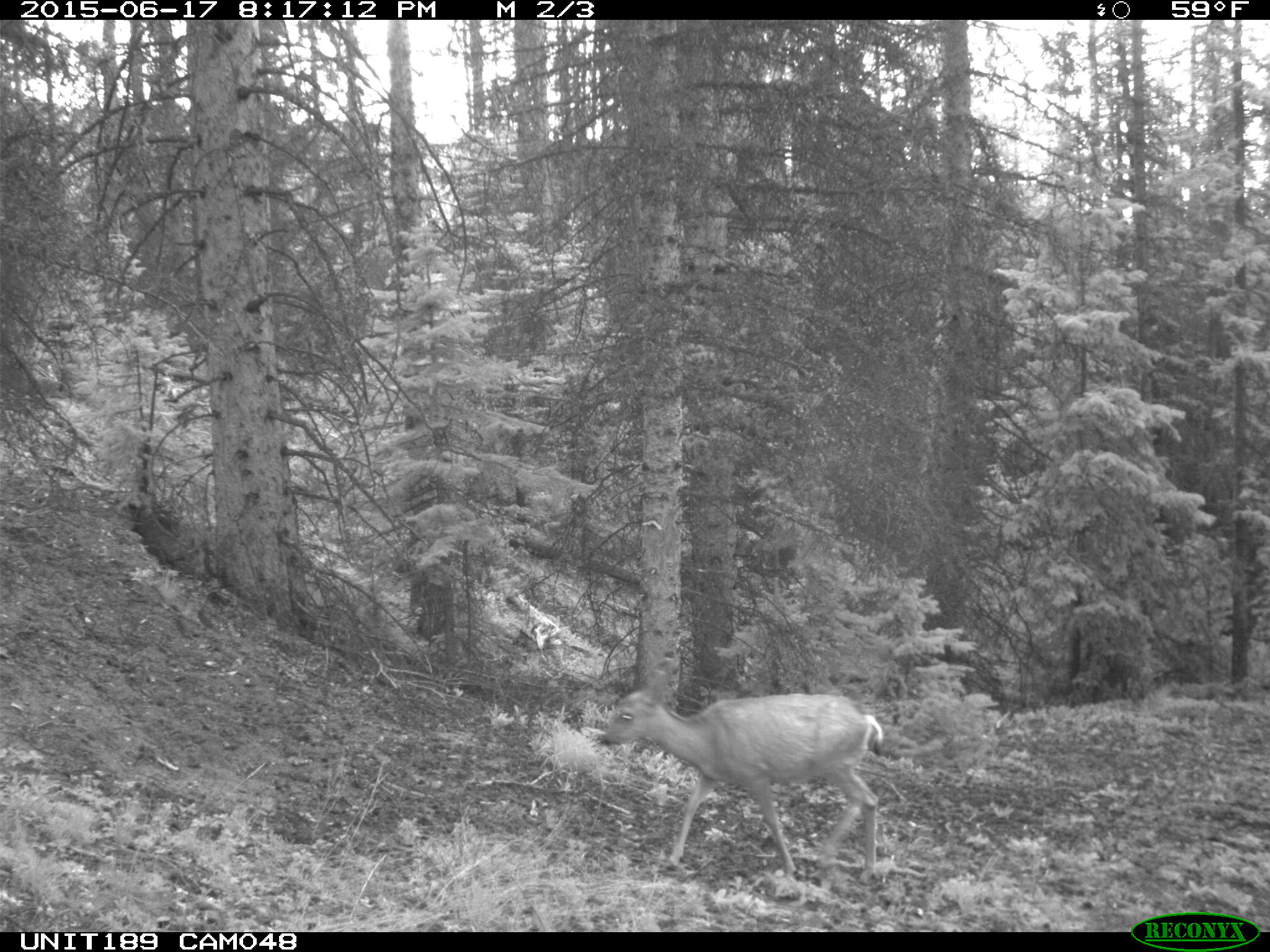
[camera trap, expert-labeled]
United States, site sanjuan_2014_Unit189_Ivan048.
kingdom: Animalia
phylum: Chordata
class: Mammalia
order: Artiodactyla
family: Cervidae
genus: Odocoileus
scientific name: Odocoileus hemionus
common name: mule deer